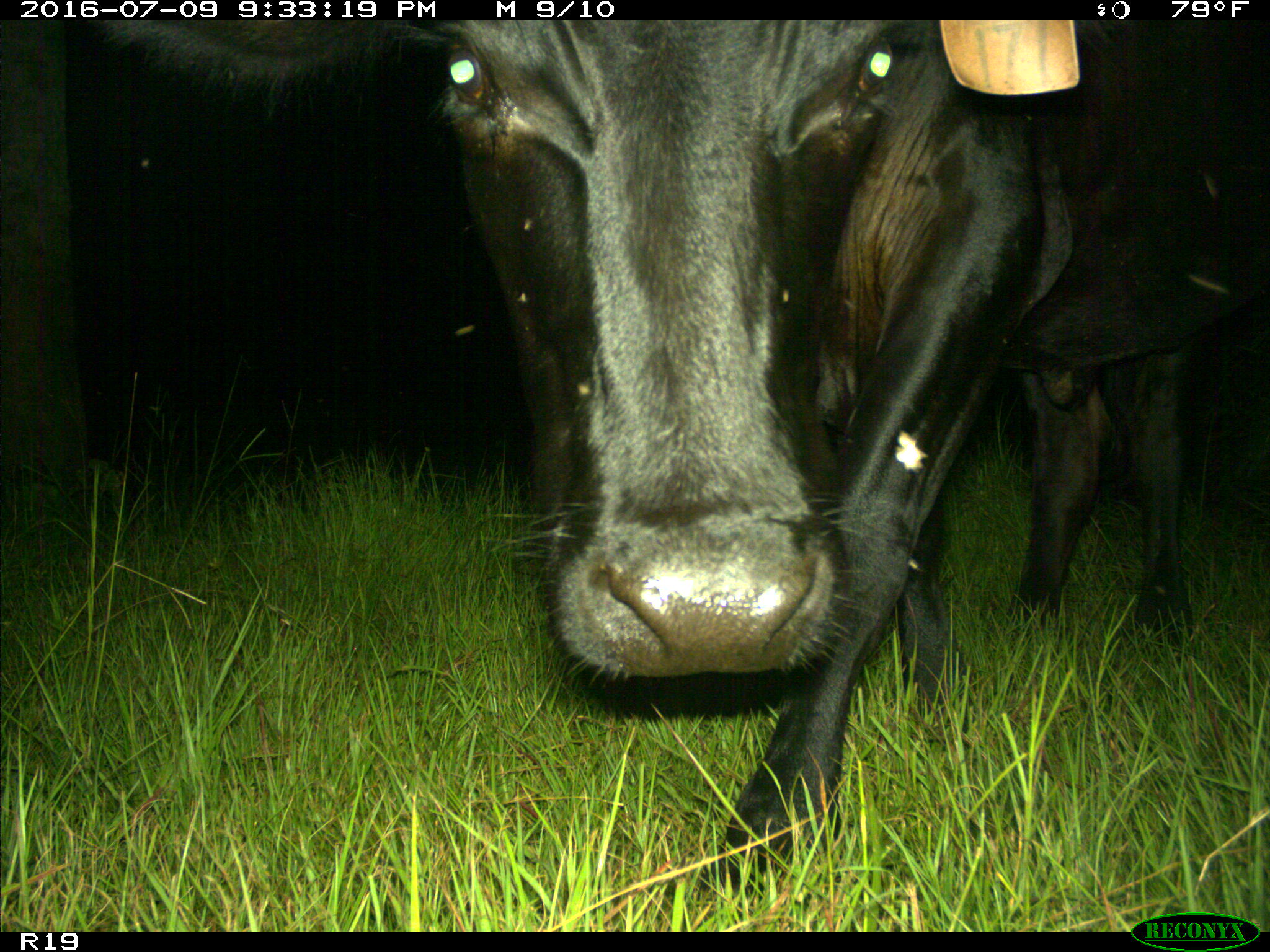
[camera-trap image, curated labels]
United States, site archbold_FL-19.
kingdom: Animalia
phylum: Chordata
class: Mammalia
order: Artiodactyla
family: Bovidae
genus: Bos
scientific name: Bos taurus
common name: domestic cow